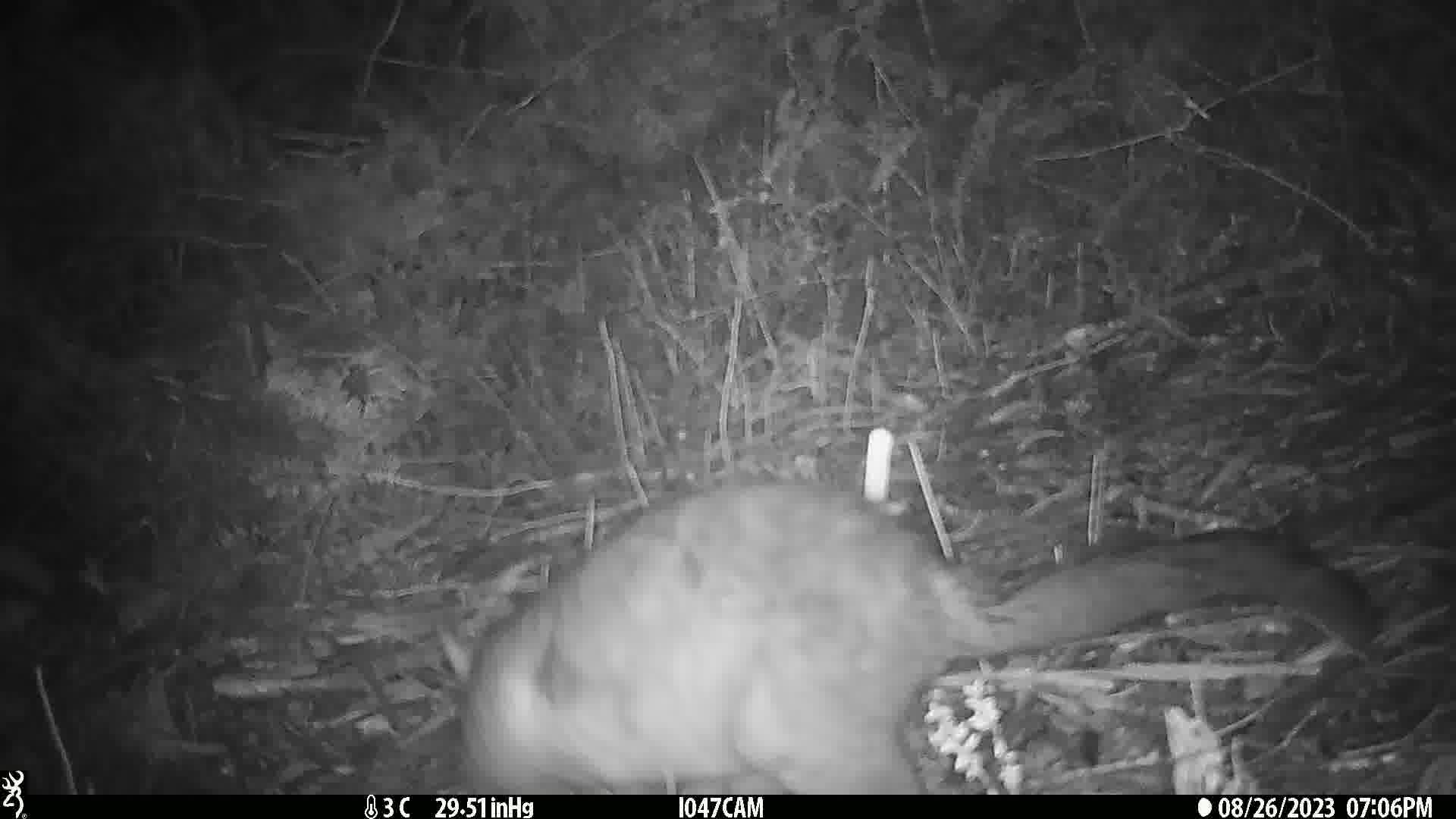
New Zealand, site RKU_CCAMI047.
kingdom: Animalia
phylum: Chordata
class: Mammalia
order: Diprotodontia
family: Phalangeridae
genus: Trichosurus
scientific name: Trichosurus vulpecula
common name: common brushtail possum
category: possum